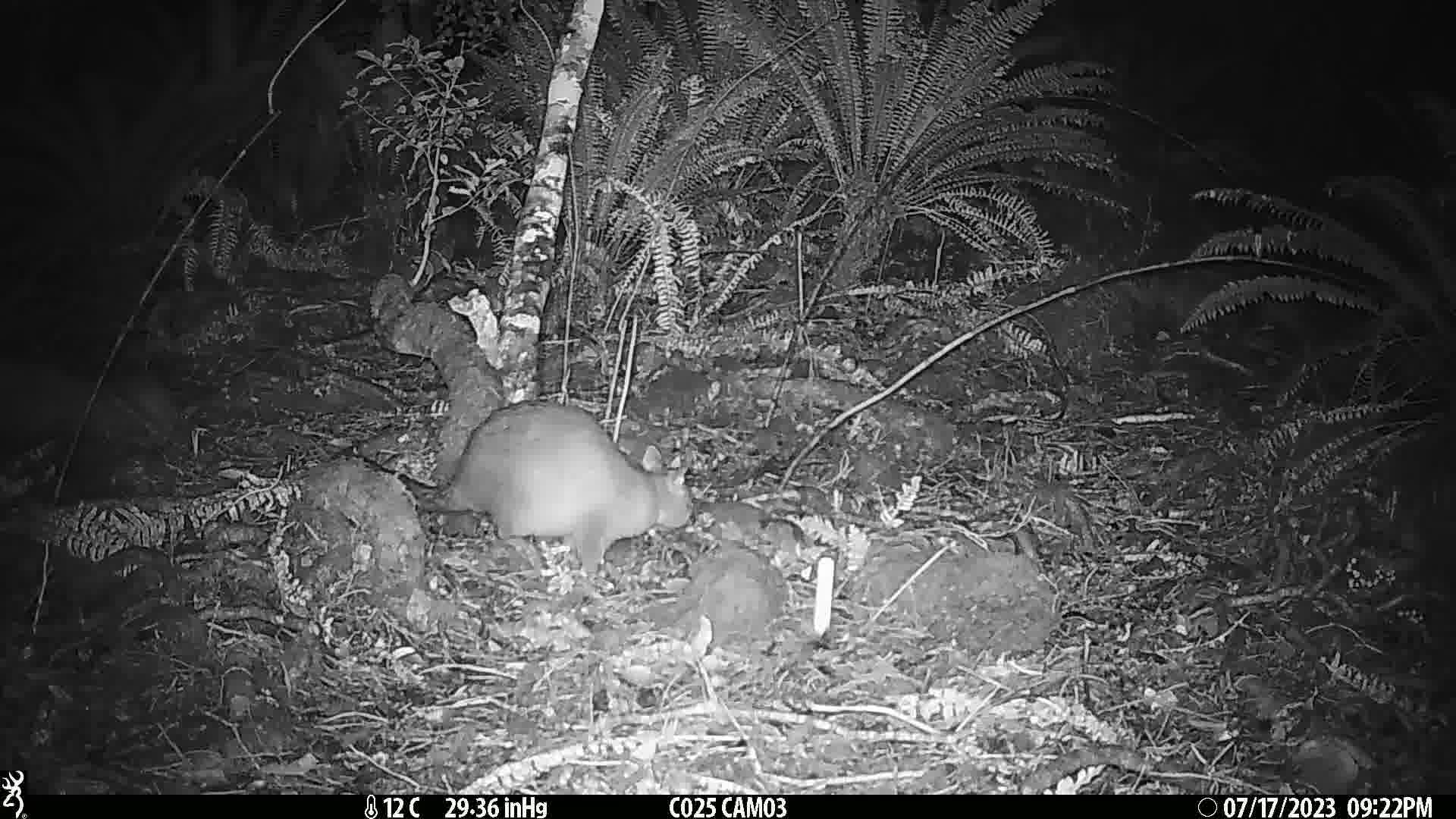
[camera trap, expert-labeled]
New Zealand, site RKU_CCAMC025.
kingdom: Animalia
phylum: Chordata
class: Mammalia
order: Diprotodontia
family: Phalangeridae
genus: Trichosurus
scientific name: Trichosurus vulpecula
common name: common brushtail possum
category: possum